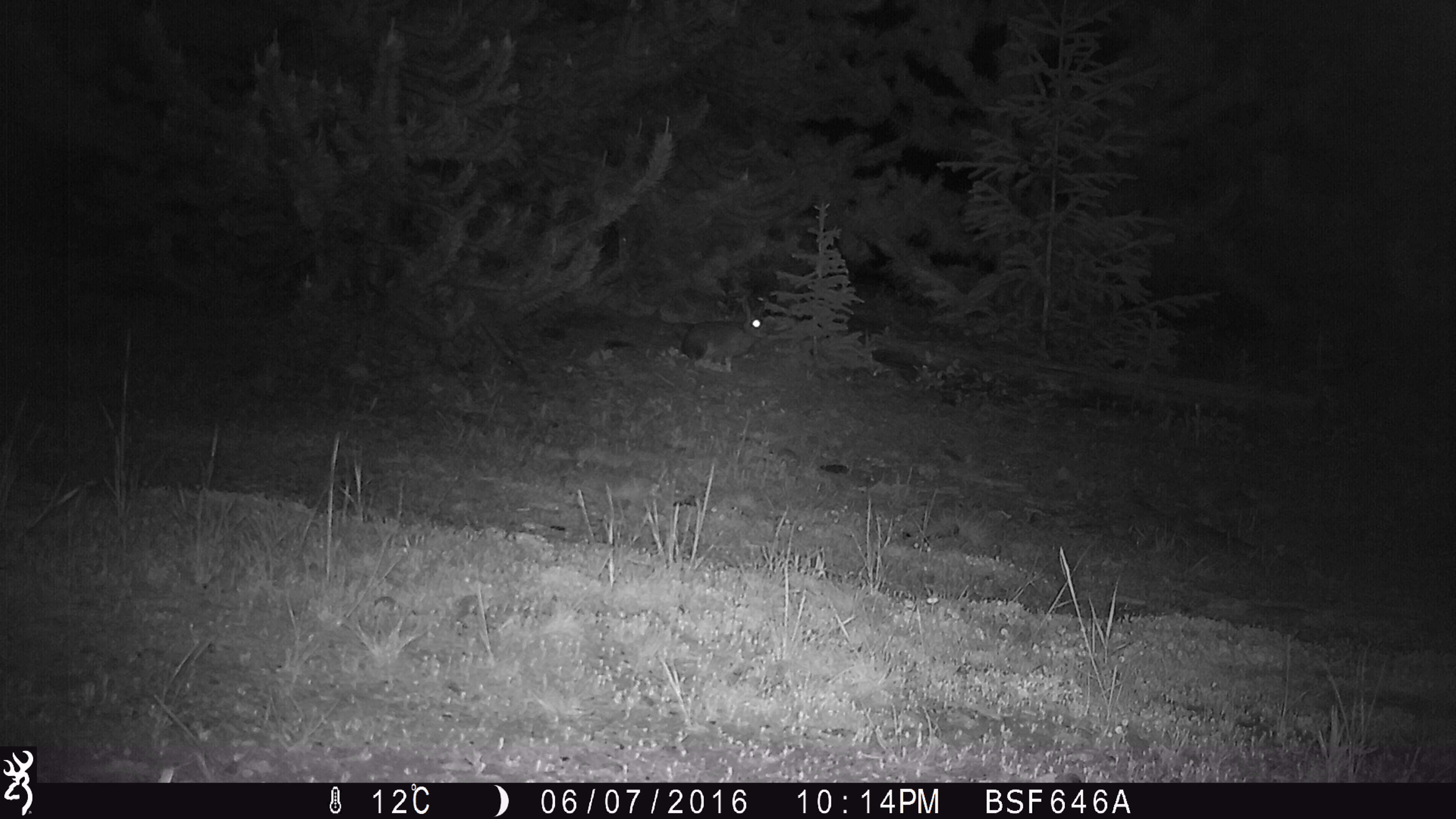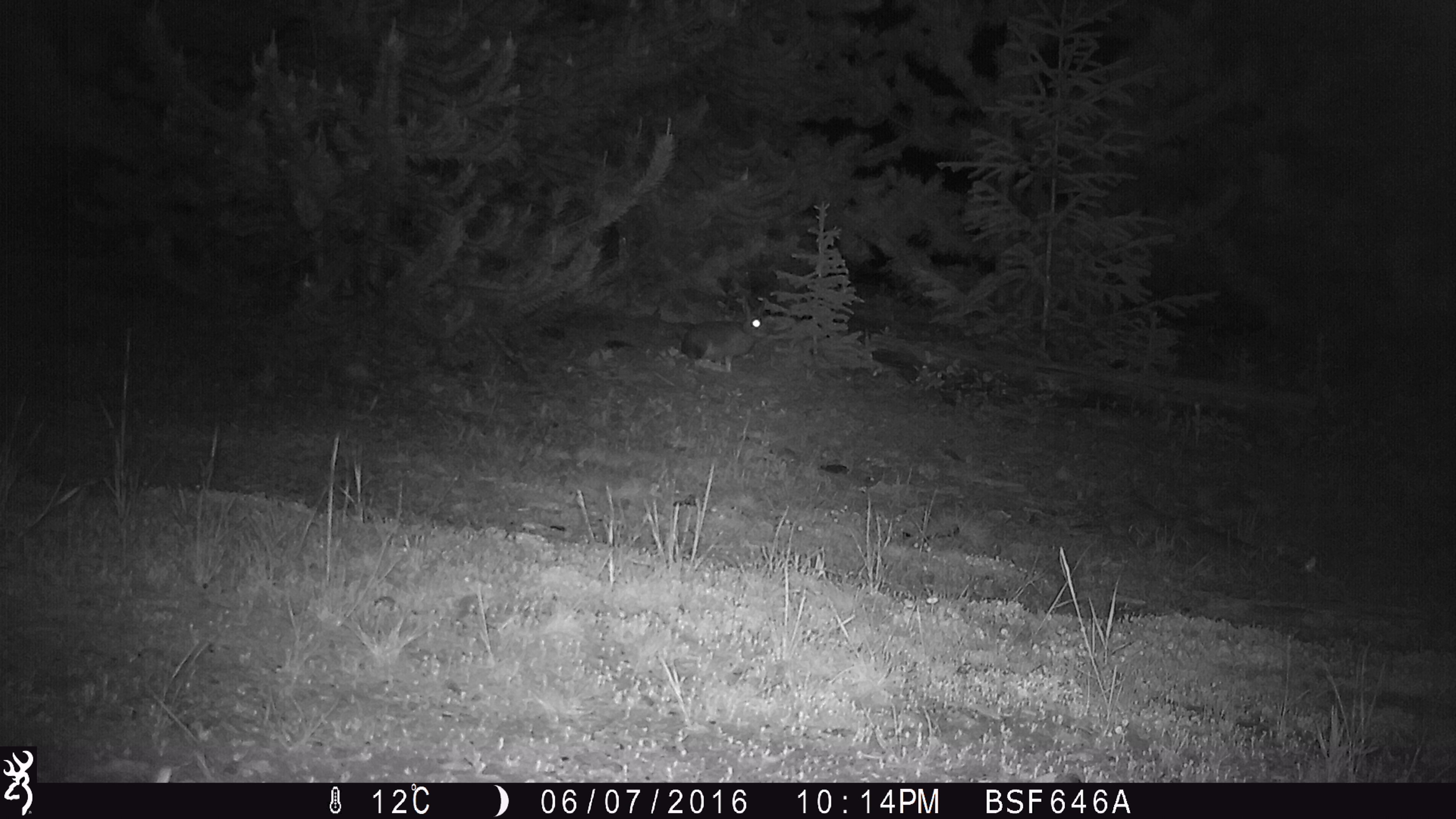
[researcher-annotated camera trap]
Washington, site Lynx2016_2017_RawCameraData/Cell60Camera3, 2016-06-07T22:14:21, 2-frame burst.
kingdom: Animalia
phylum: Chordata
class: Mammalia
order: Lagomorpha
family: Leporidae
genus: Lepus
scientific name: Lepus americanus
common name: snowshoe hare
Lepus americanus (snowshoe hare). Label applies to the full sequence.